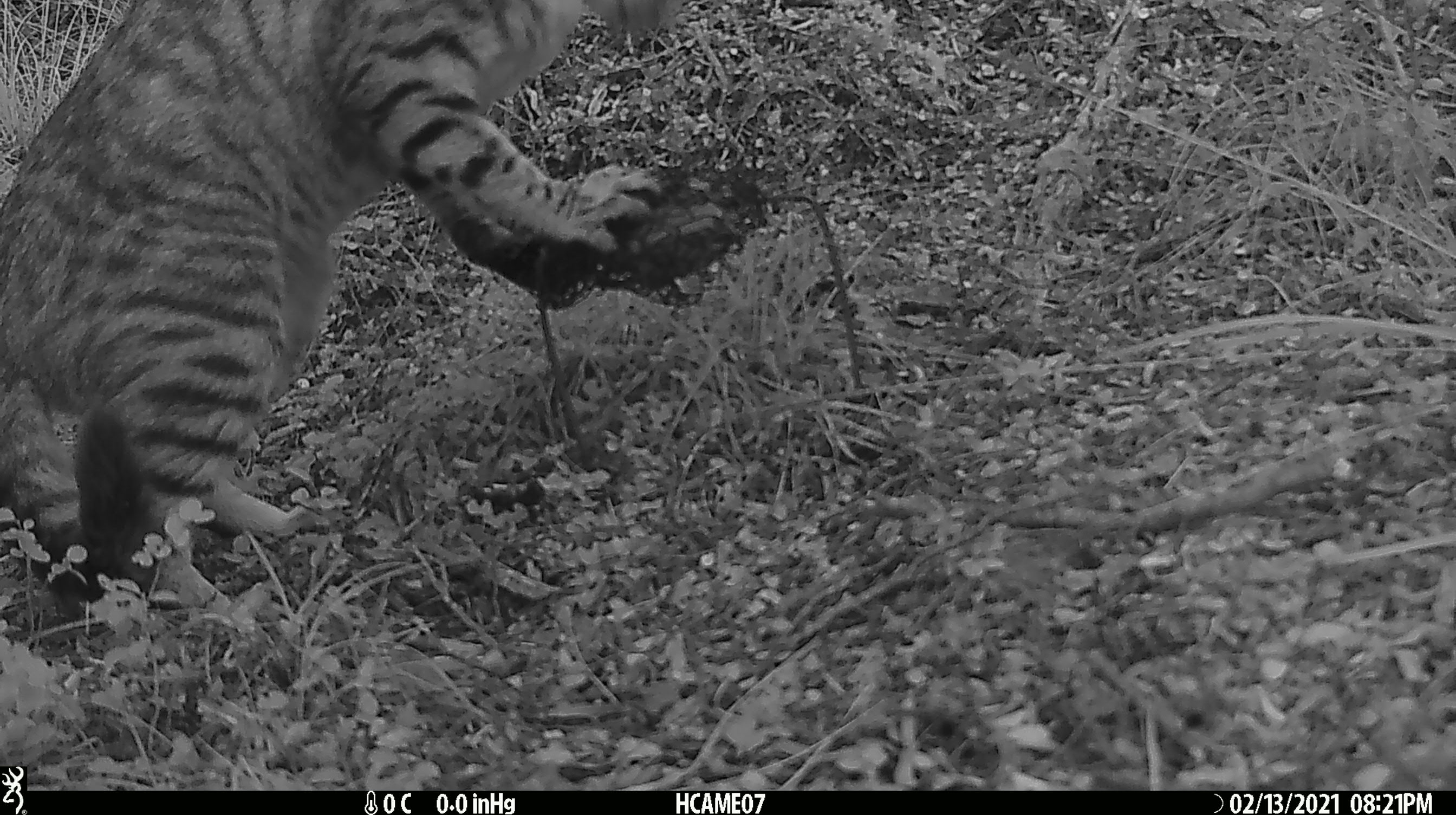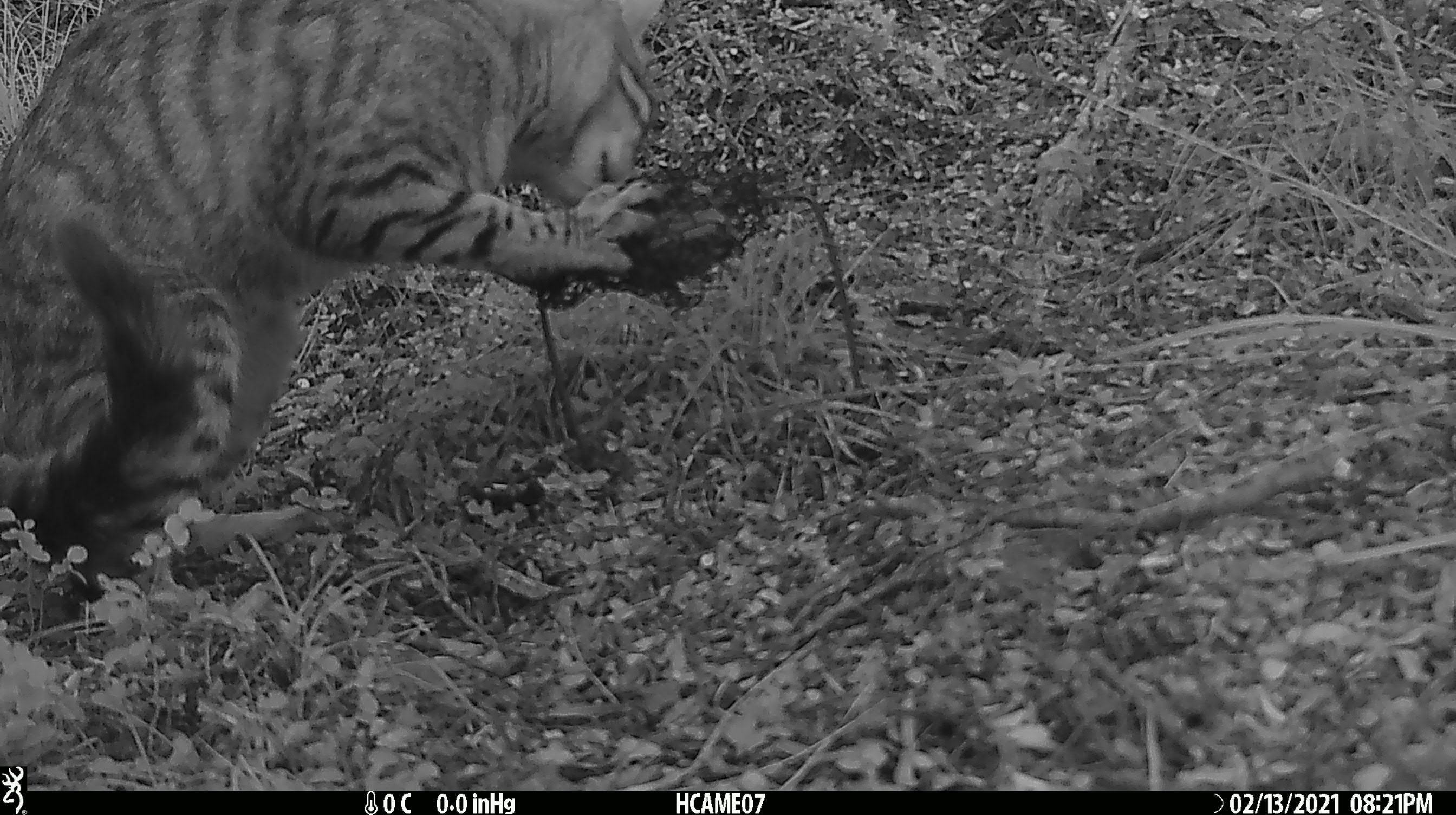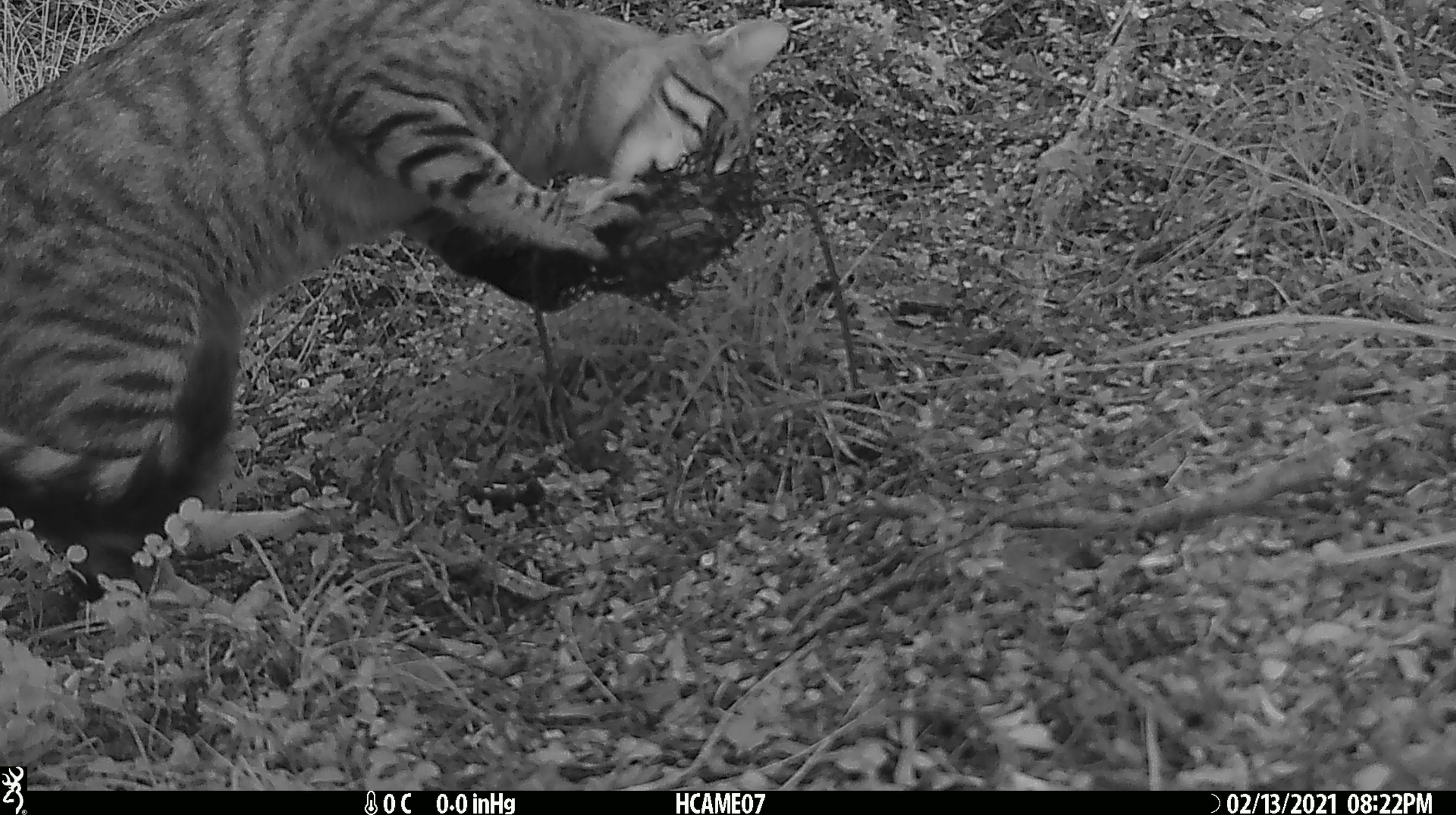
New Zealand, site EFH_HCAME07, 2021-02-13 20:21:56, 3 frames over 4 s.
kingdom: Animalia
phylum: Chordata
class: Mammalia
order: Carnivora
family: Felidae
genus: Felis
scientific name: Felis catus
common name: domestic cat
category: cat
Cat (domestic cat) (Felis catus).